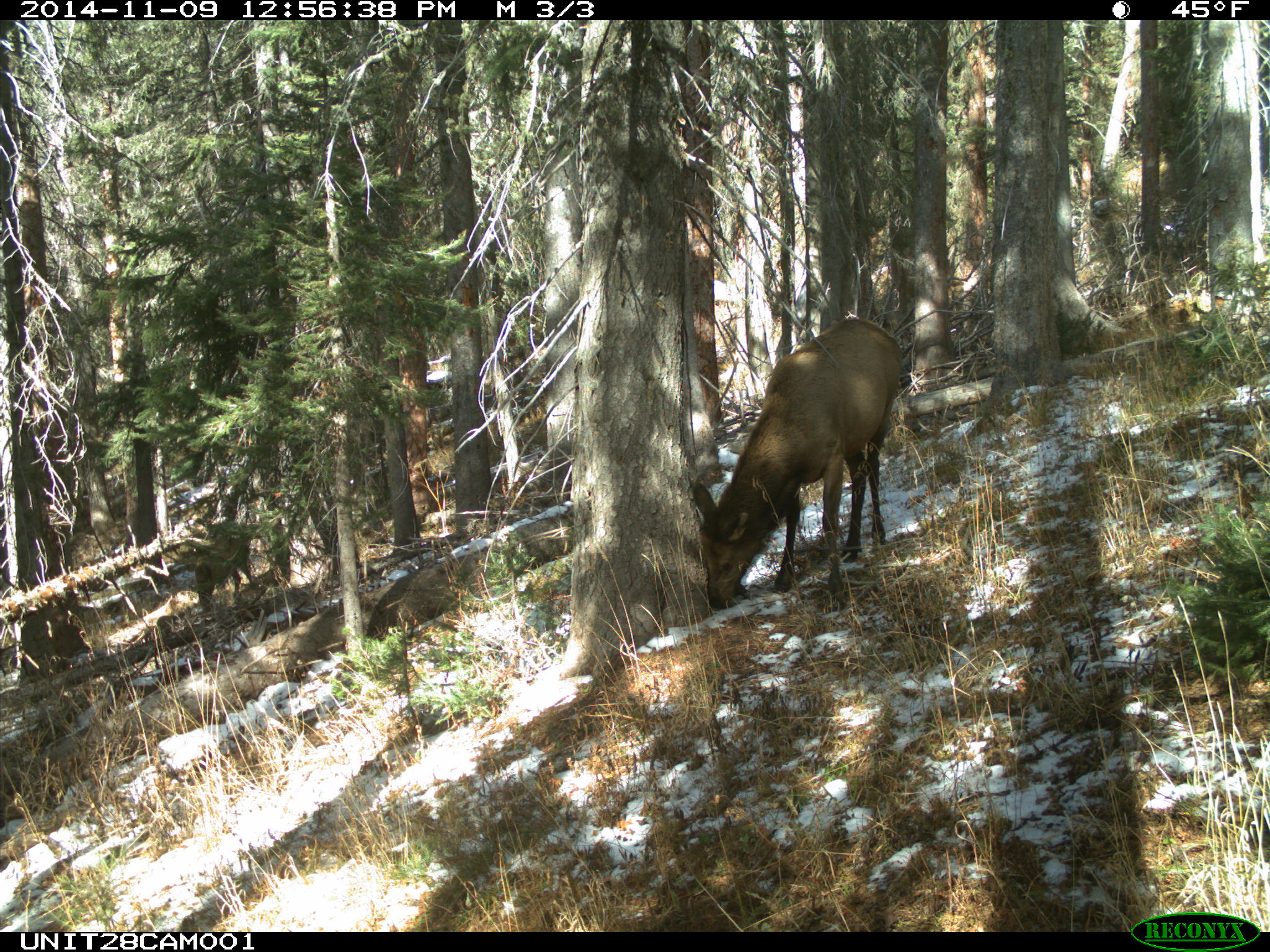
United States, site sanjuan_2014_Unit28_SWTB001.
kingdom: Animalia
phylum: Chordata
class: Mammalia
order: Artiodactyla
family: Cervidae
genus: Cervus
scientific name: Cervus elaphus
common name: red deer